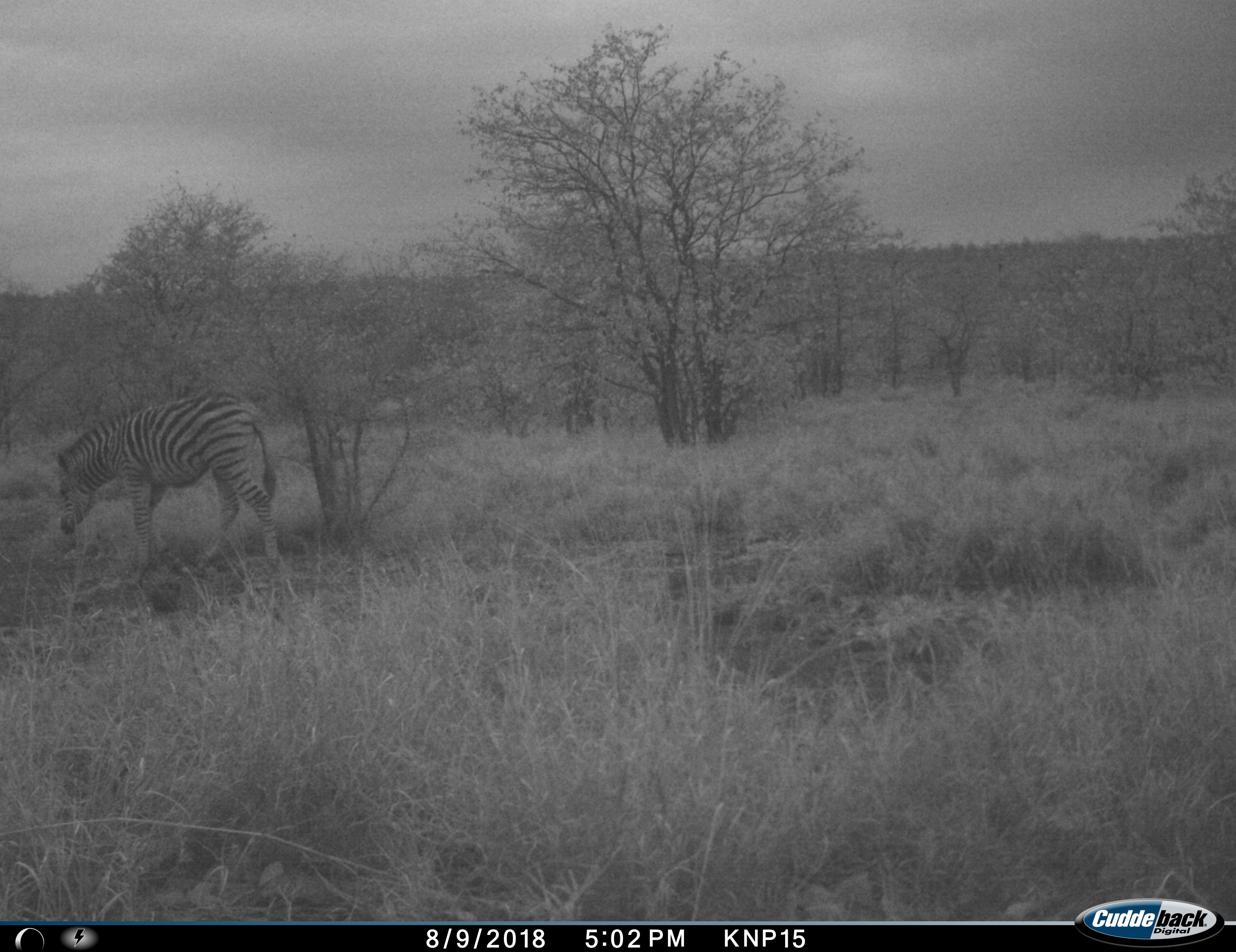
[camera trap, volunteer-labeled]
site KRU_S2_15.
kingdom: Animalia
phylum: Chordata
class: Mammalia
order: Perissodactyla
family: Equidae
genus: Equus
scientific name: Equus quagga burchellii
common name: burchell's zebra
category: zebraburchells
Zebraburchells (burchell's zebra) (Equus quagga burchellii), count 1. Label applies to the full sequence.